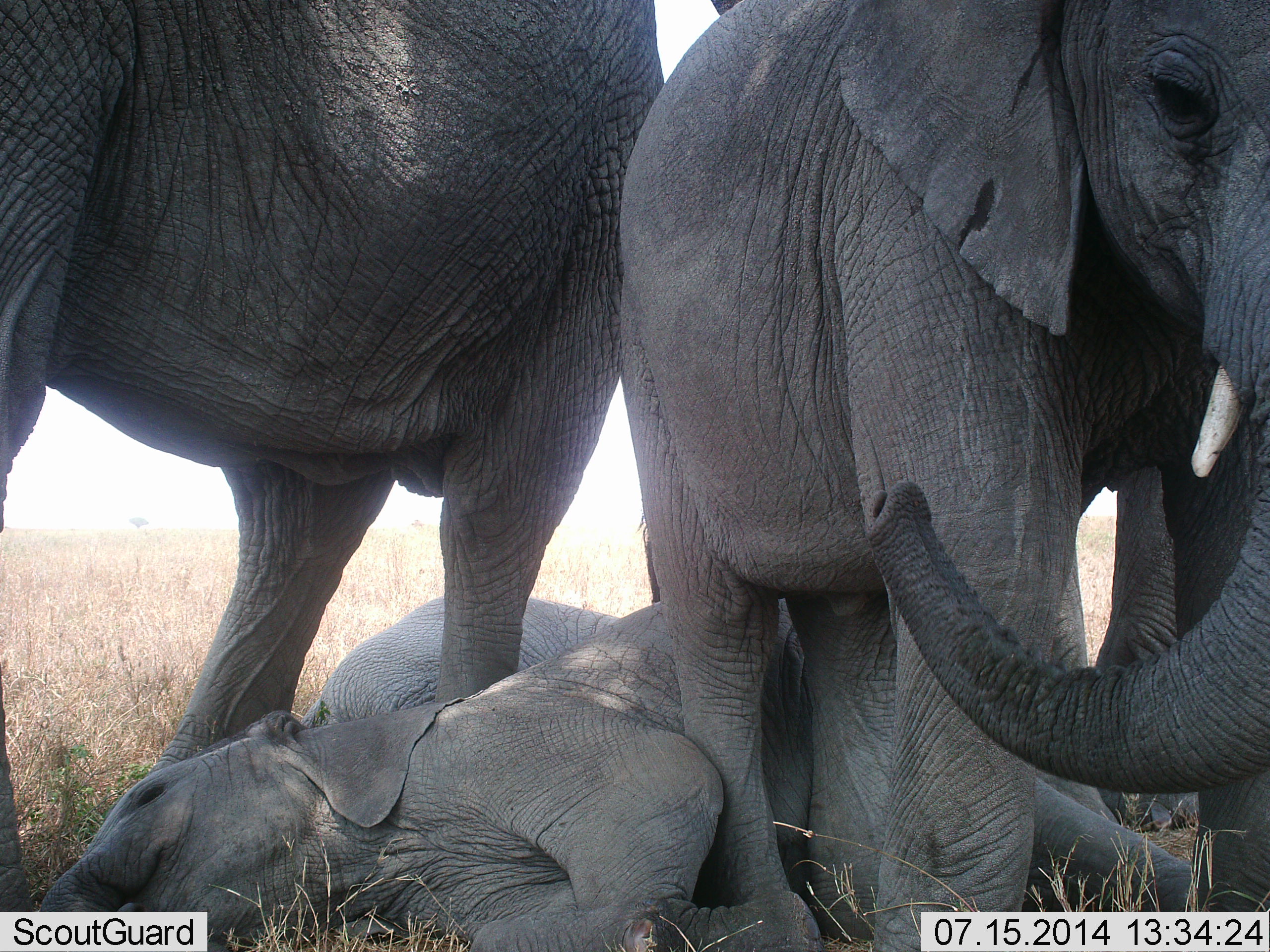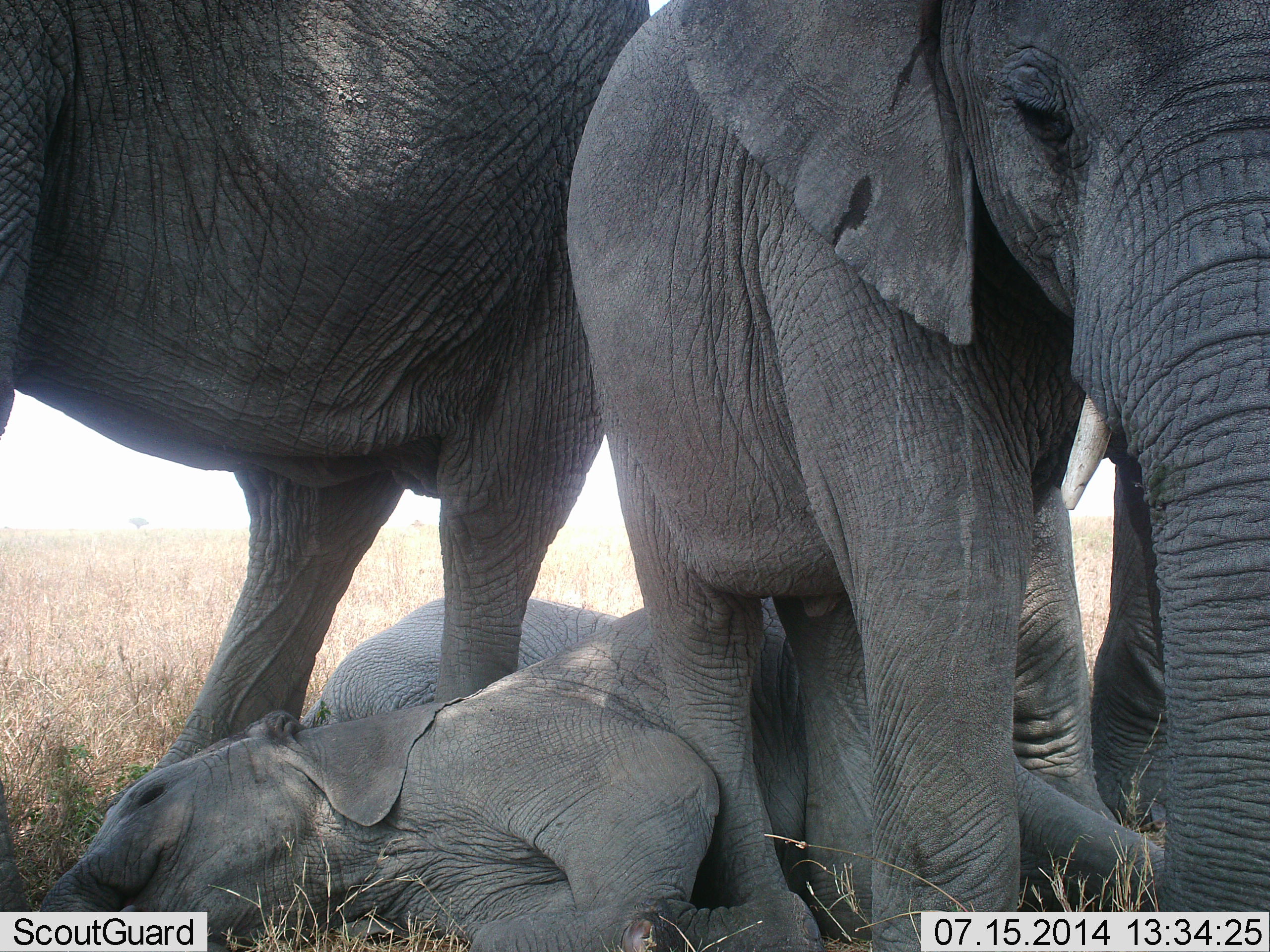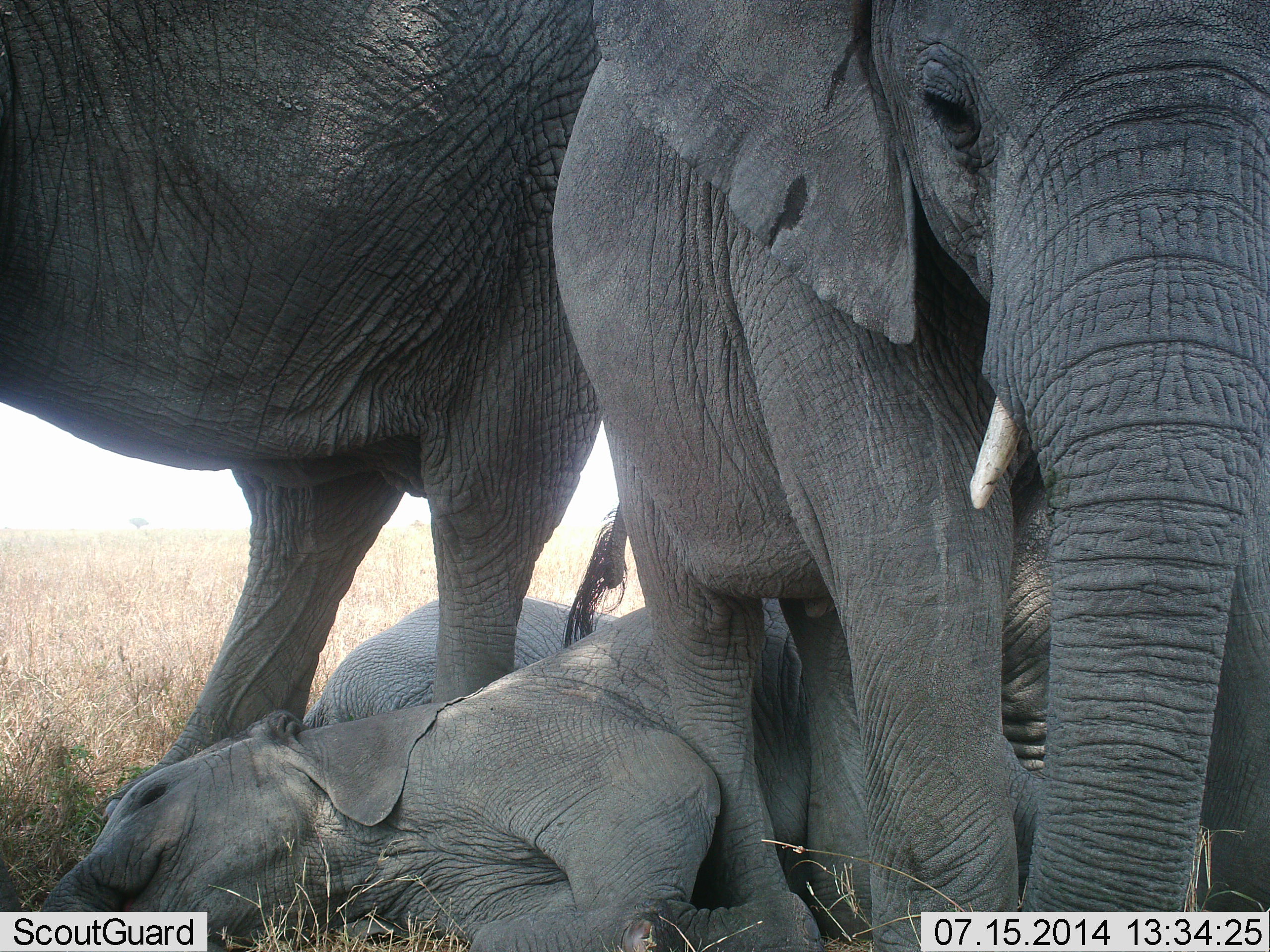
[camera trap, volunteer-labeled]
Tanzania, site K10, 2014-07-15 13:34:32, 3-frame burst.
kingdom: Animalia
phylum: Chordata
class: Mammalia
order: Proboscidea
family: Elephantidae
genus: Loxodonta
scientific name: Loxodonta africana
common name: african bush elephant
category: elephant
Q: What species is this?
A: Elephant (african bush elephant) (Loxodonta africana).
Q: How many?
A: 5.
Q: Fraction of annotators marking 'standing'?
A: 100%.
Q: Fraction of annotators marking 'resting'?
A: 100%.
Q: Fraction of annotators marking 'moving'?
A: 0%.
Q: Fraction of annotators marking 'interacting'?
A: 30%.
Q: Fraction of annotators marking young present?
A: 80%.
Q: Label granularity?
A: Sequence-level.